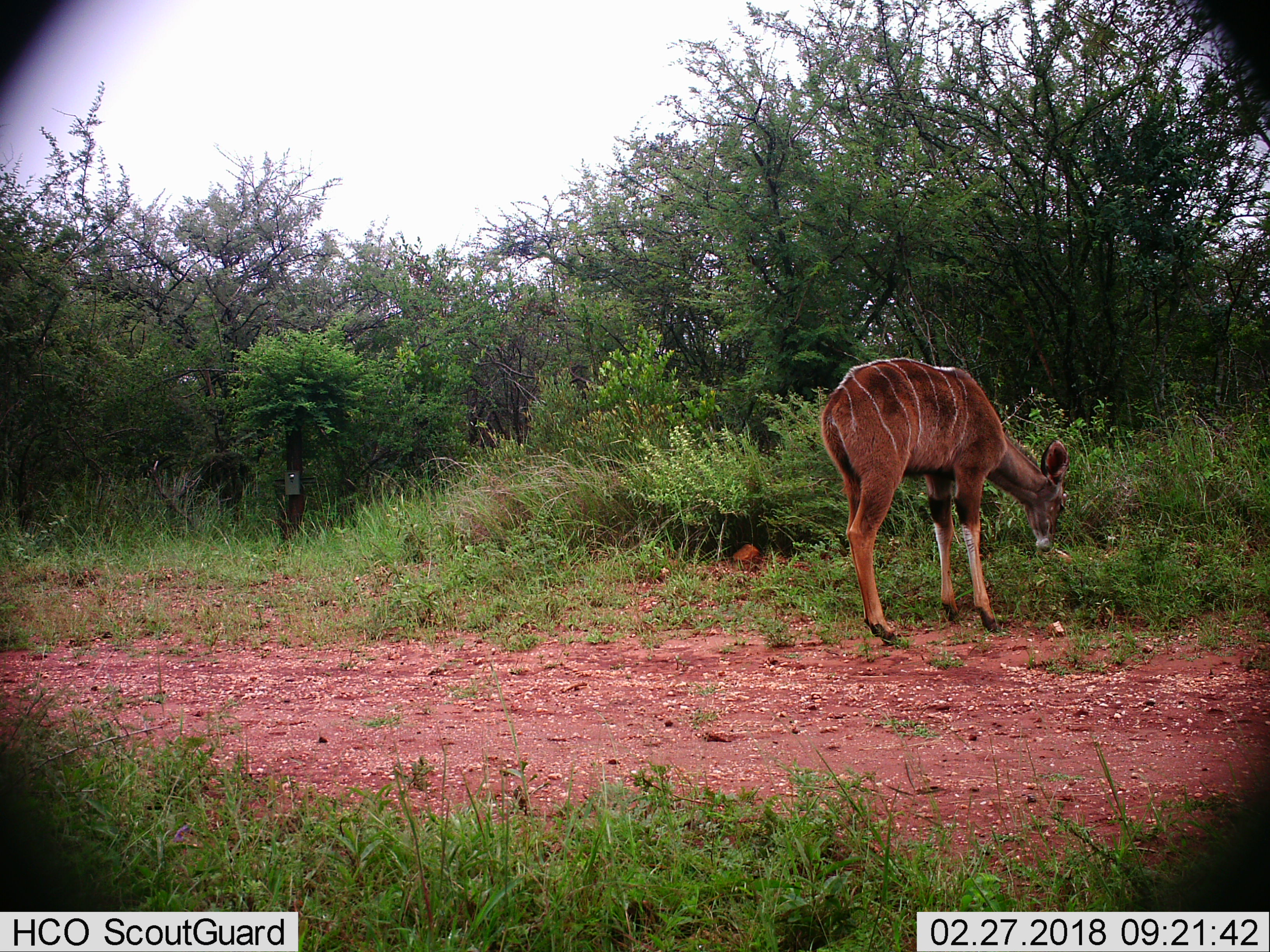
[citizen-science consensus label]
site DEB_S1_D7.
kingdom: Animalia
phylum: Chordata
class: Mammalia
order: Artiodactyla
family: Bovidae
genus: Tragelaphus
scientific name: Tragelaphus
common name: kudu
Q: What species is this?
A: Kudu (Tragelaphus).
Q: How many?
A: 1.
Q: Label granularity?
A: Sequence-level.